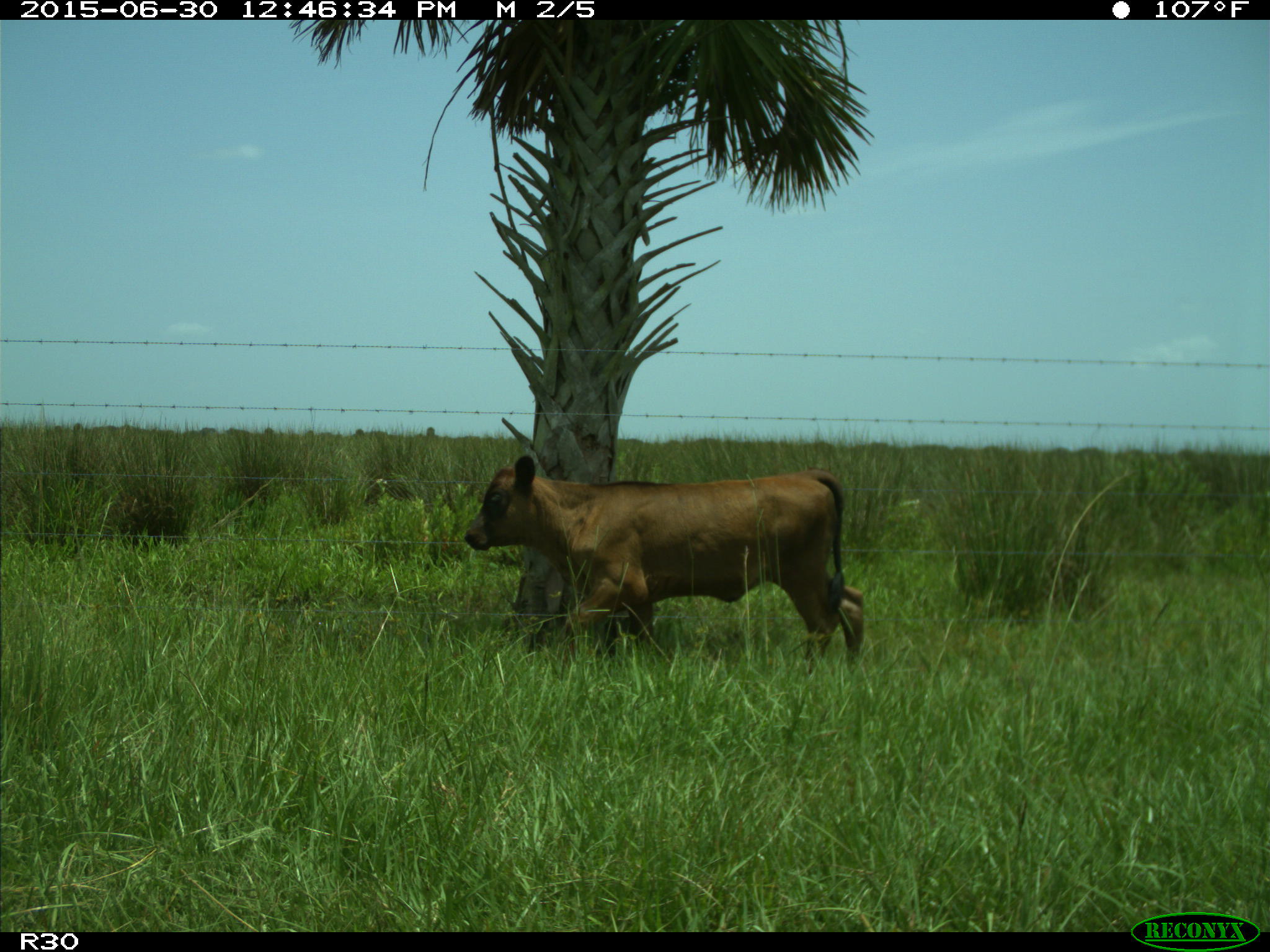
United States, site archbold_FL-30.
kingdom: Animalia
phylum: Chordata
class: Mammalia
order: Artiodactyla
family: Bovidae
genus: Bos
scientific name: Bos taurus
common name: domestic cow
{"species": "Bos taurus (domestic cow)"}